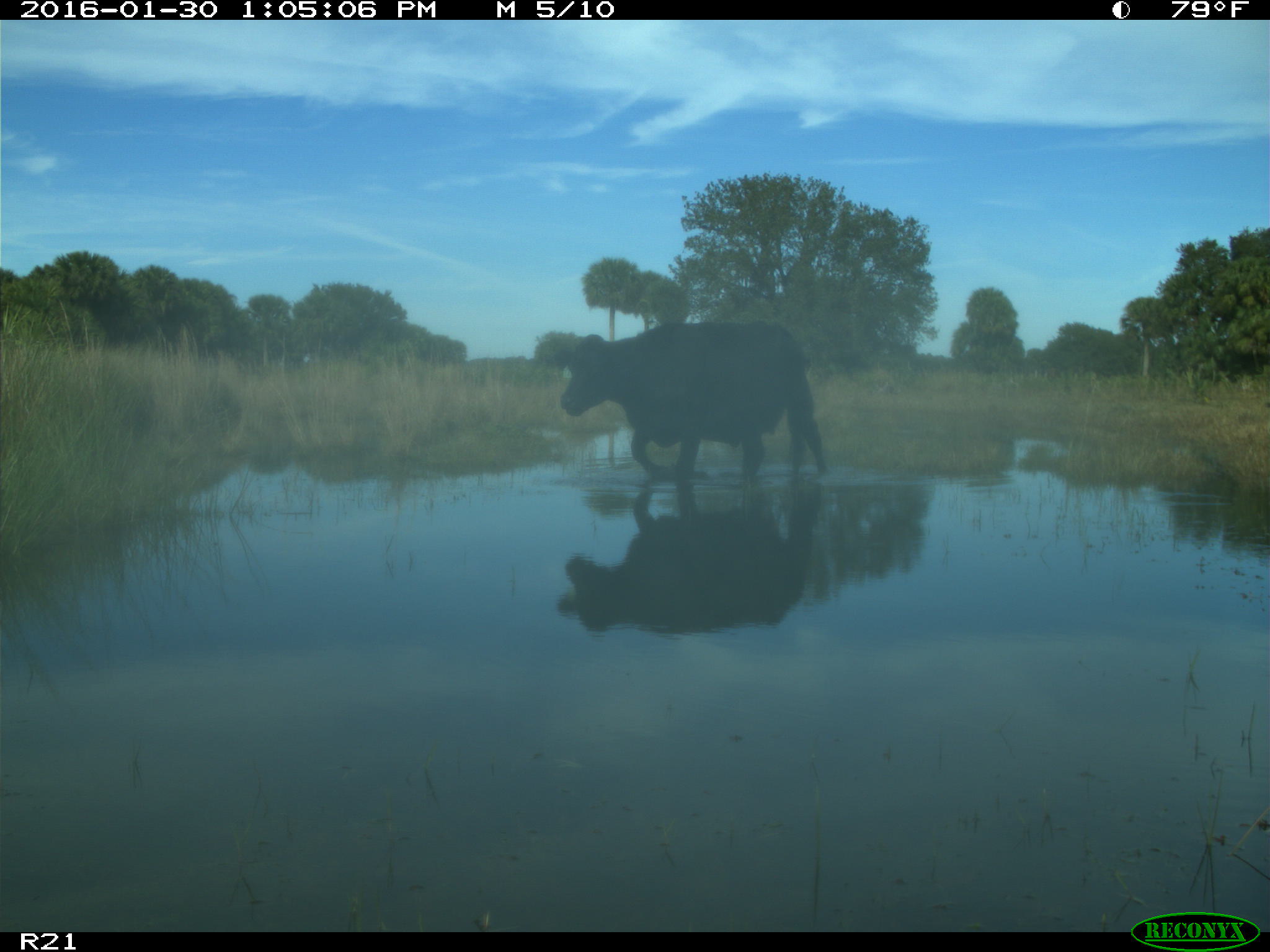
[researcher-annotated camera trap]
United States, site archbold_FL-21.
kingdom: Animalia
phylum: Chordata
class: Mammalia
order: Artiodactyla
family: Bovidae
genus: Bos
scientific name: Bos taurus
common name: domestic cow